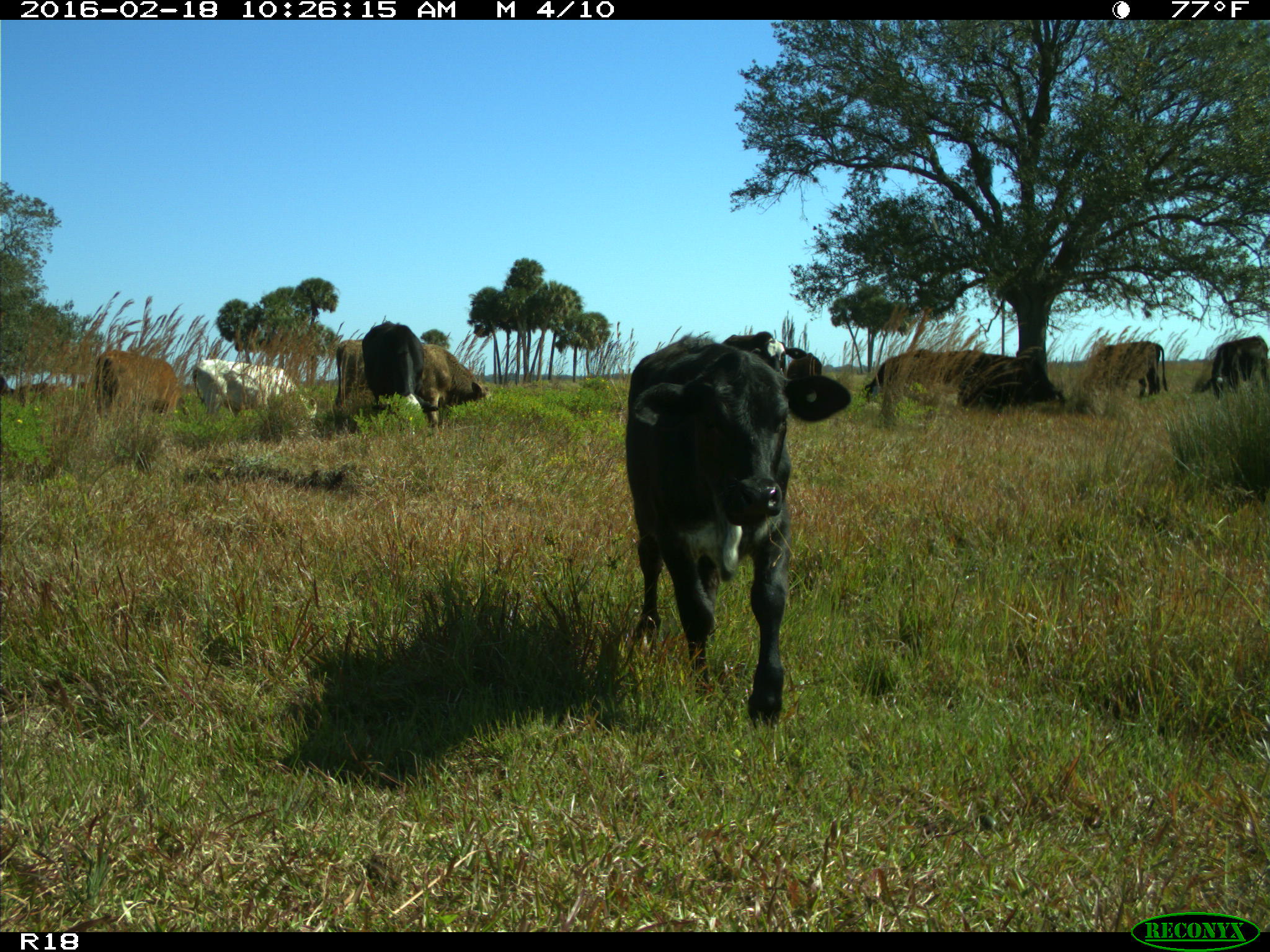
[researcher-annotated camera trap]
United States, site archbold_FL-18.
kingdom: Animalia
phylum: Chordata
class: Mammalia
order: Artiodactyla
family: Bovidae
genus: Bos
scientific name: Bos taurus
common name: domestic cow